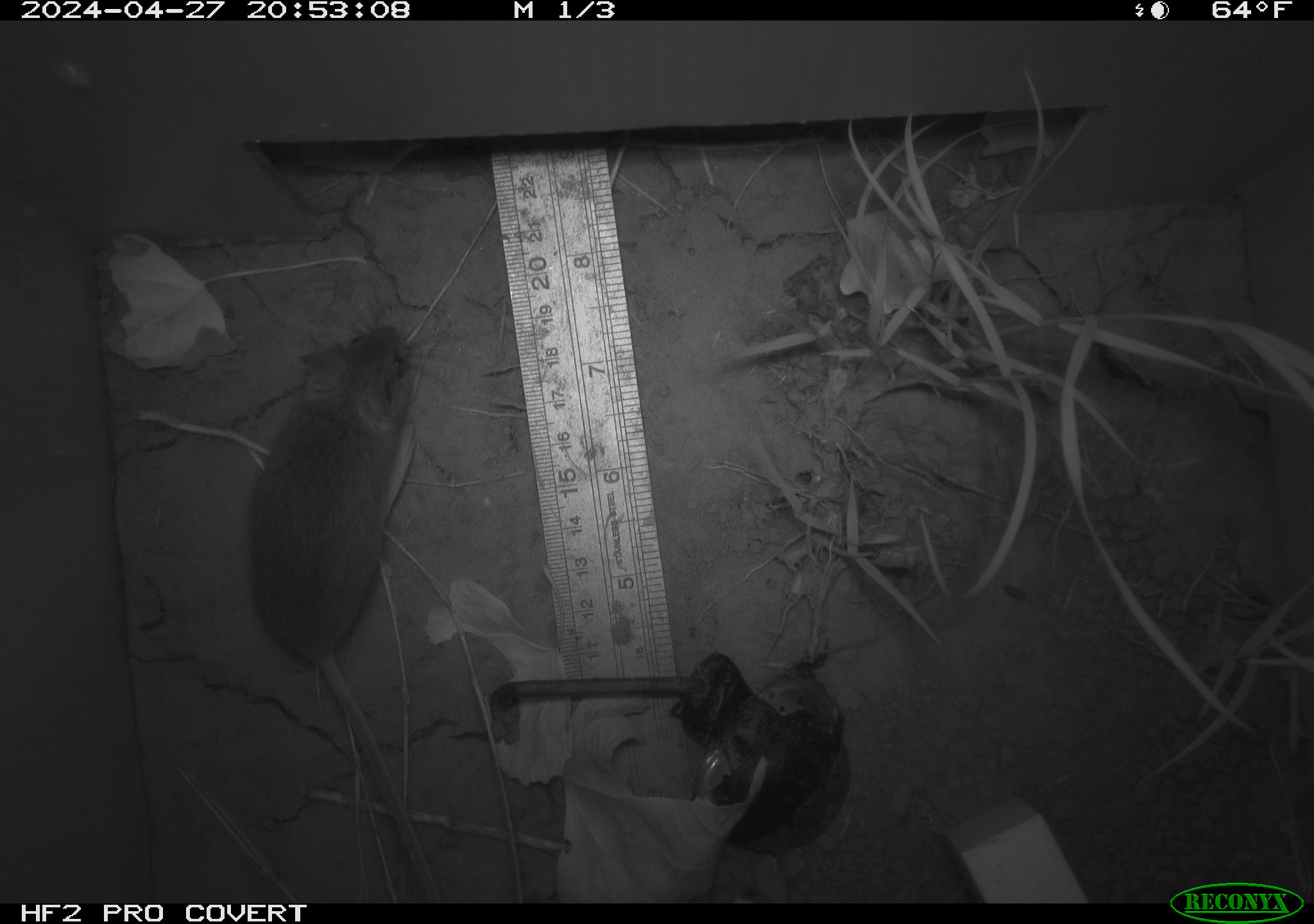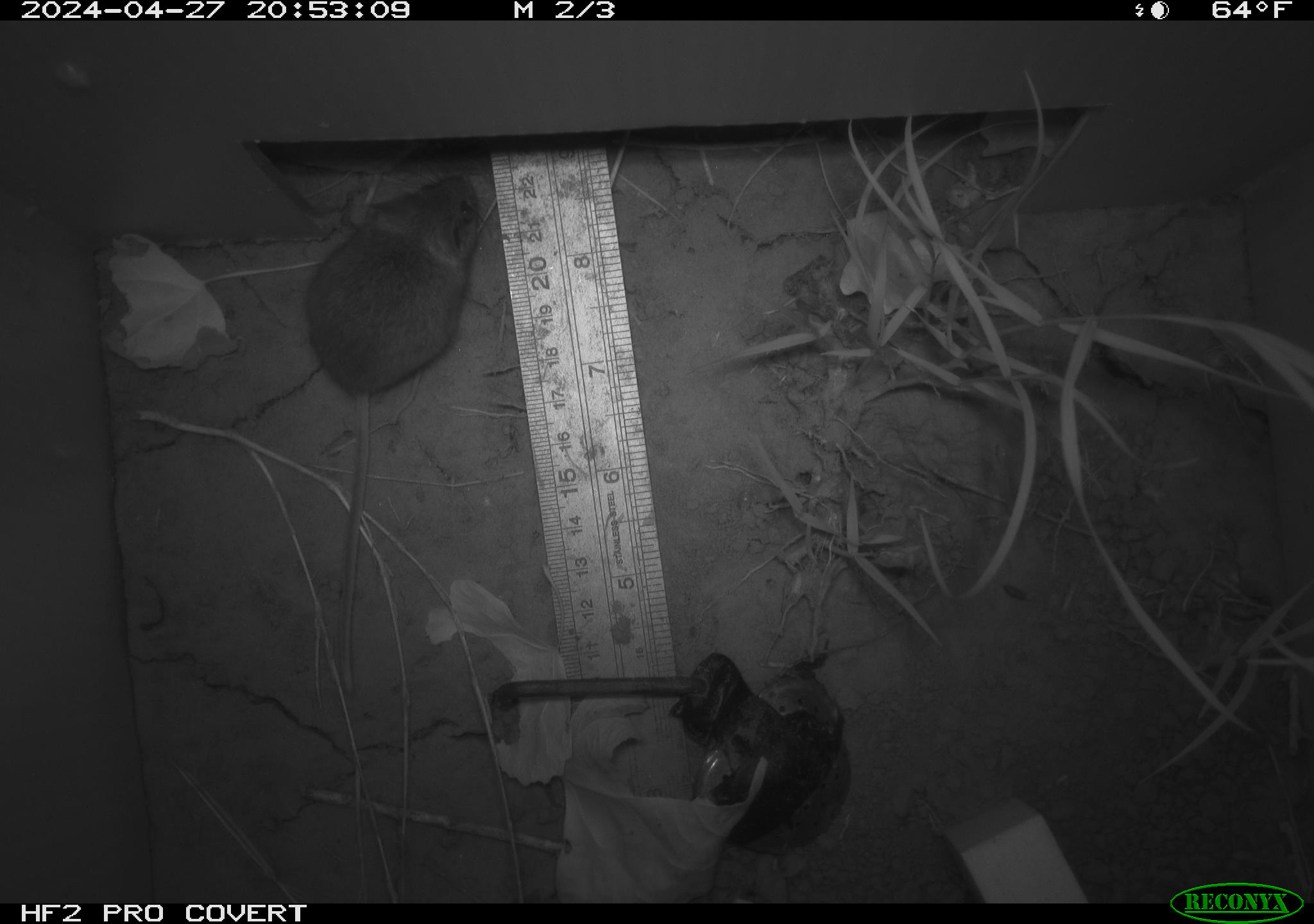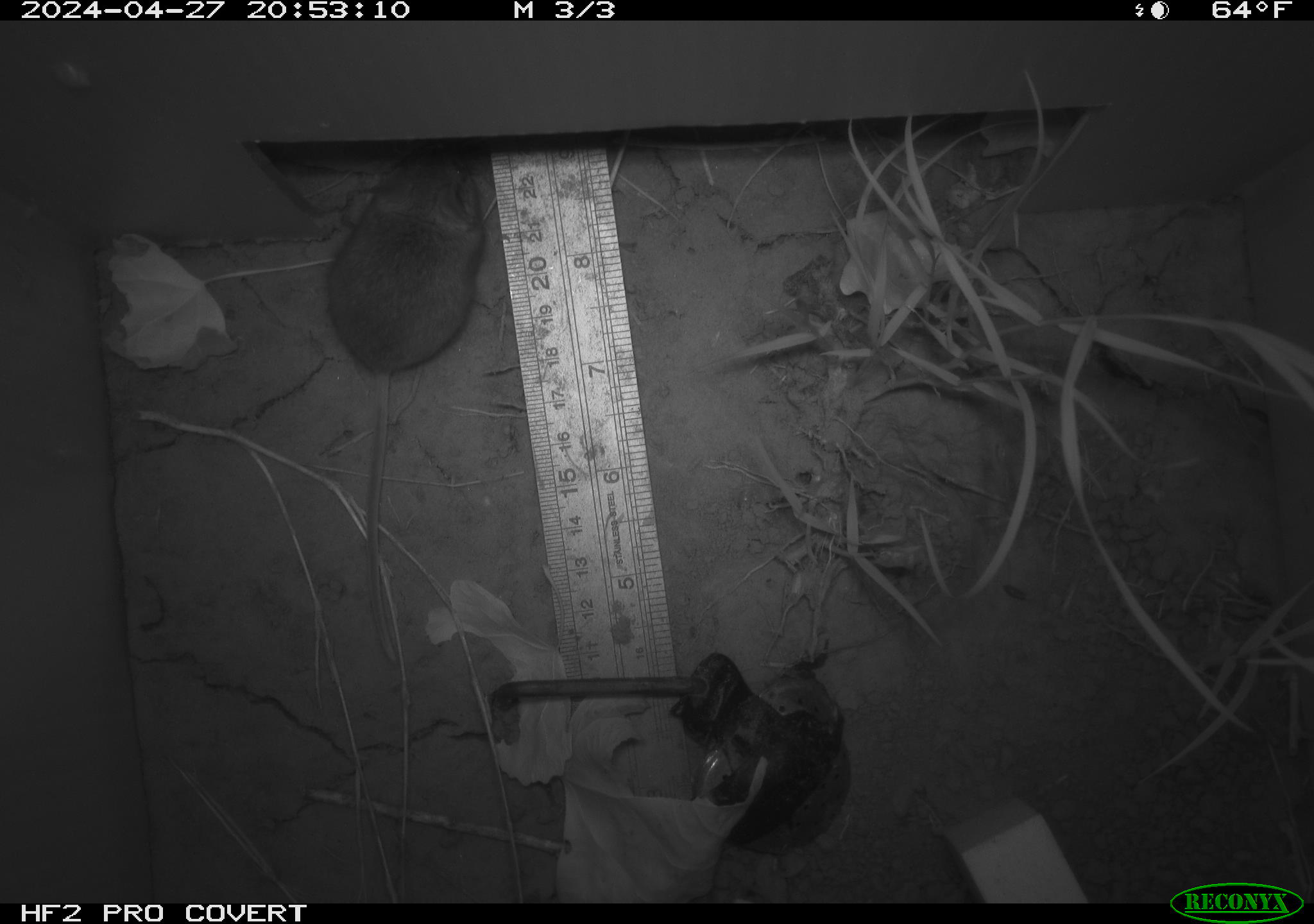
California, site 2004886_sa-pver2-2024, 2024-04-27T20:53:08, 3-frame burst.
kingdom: Animalia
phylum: Chordata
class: Mammalia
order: Rodentia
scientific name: Rodentia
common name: mouse species